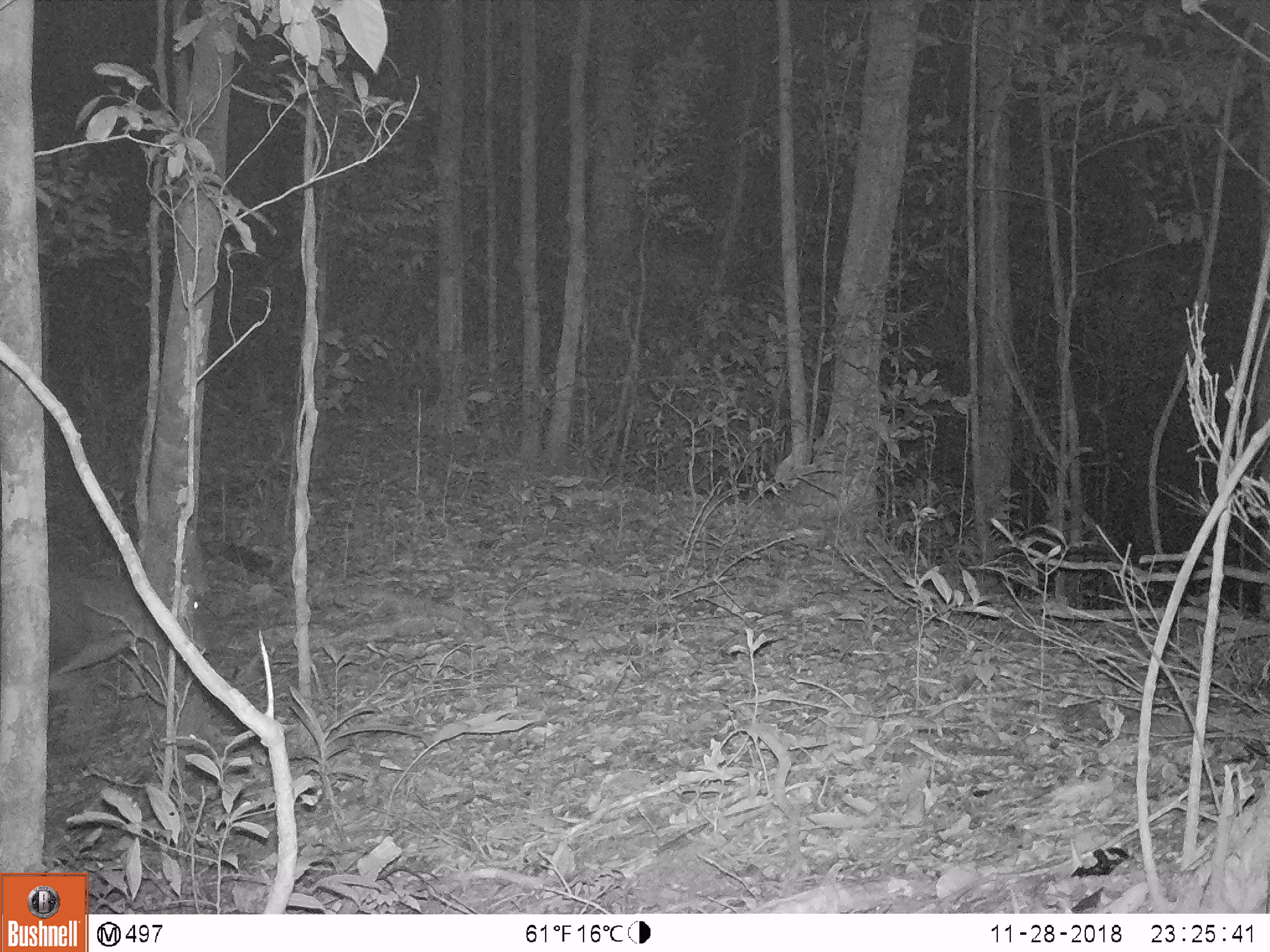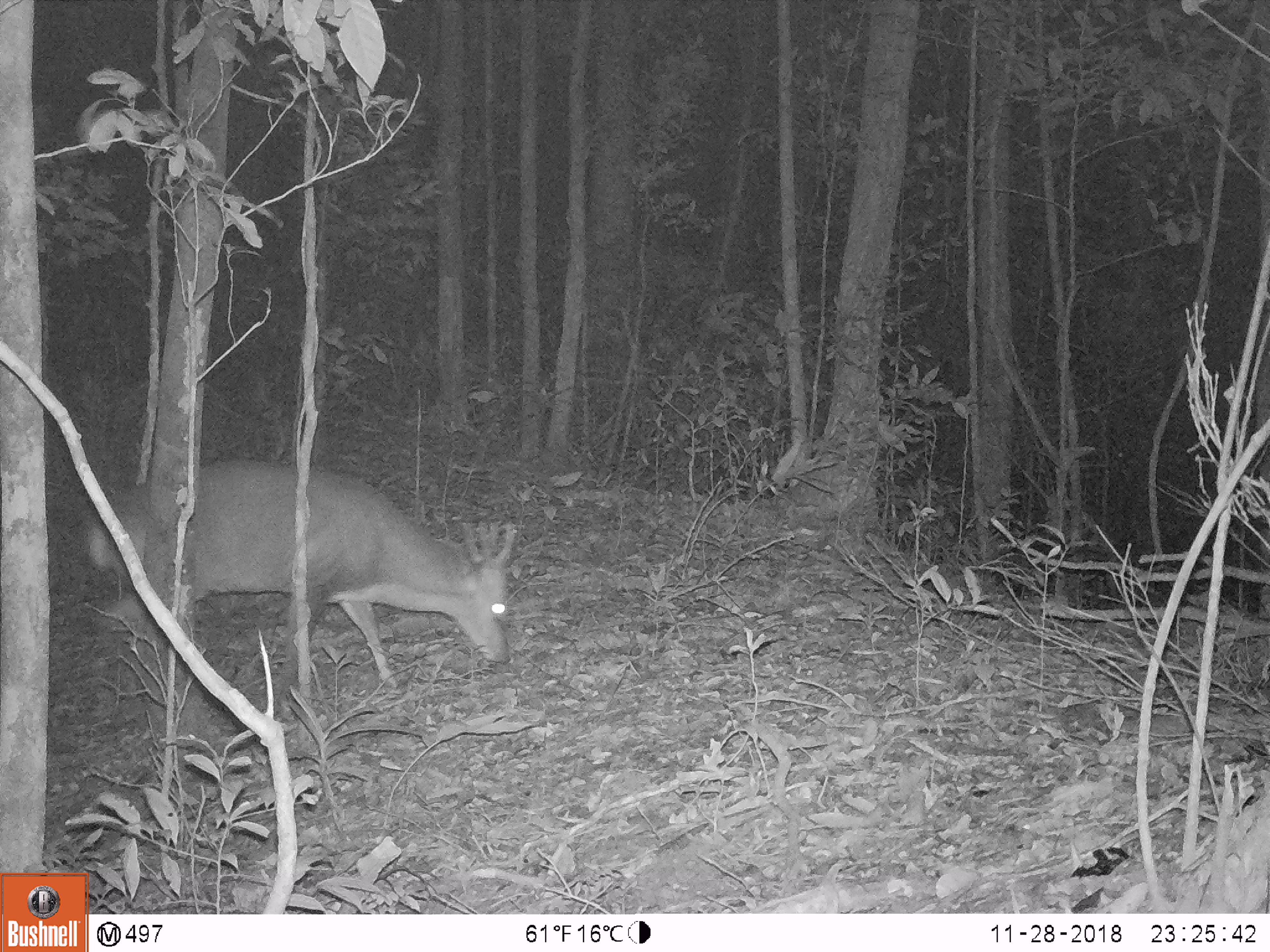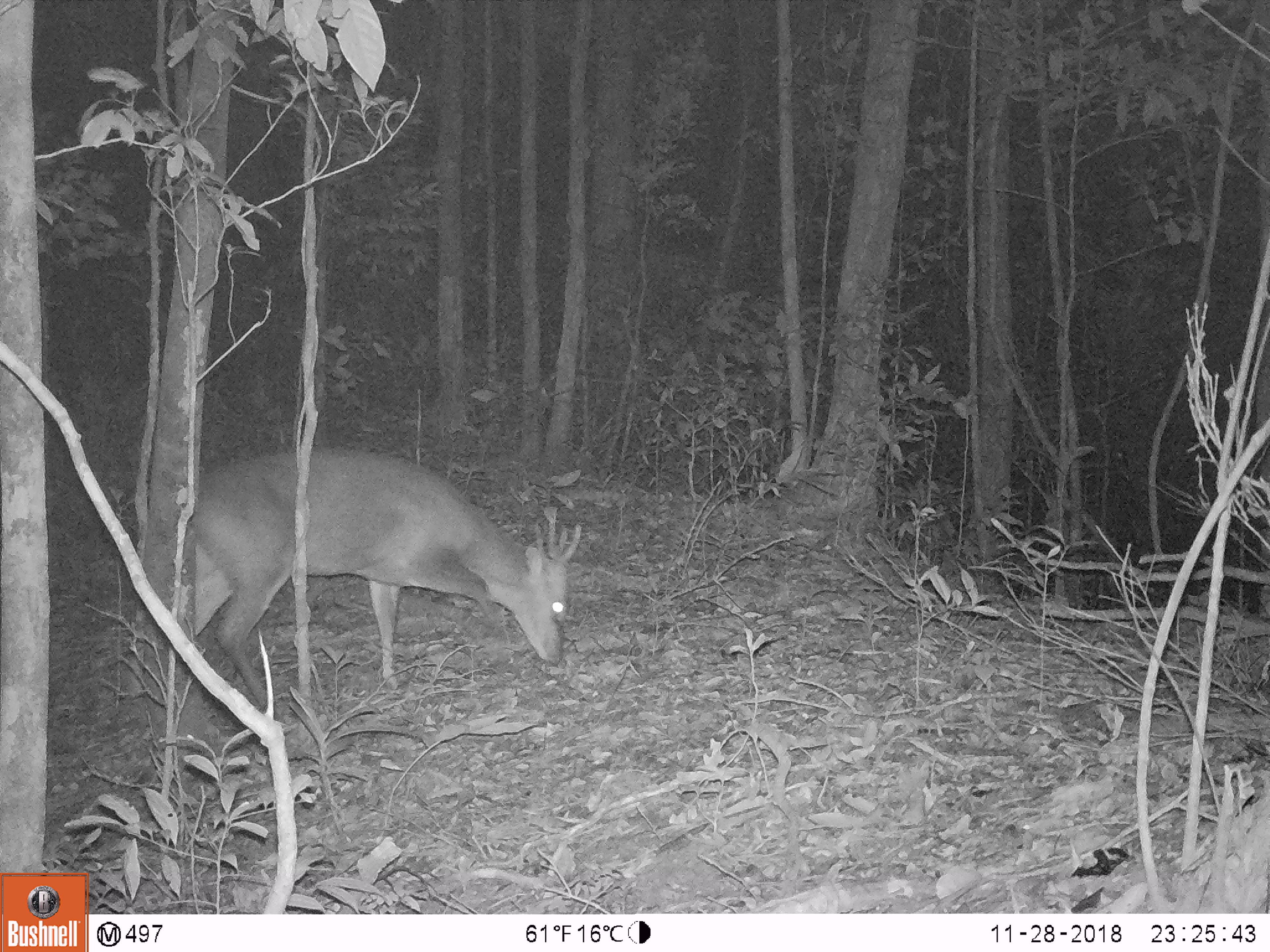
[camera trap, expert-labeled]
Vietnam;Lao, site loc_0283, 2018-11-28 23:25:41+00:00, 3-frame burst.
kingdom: Animalia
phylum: Chordata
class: Mammalia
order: Artiodactyla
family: Cervidae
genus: Muntiacus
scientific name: Muntiacus vuquangensis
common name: large-antlered muntjac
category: large antlered muntjac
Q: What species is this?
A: Large antlered muntjac (large-antlered muntjac) (Muntiacus vuquangensis).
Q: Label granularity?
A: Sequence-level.